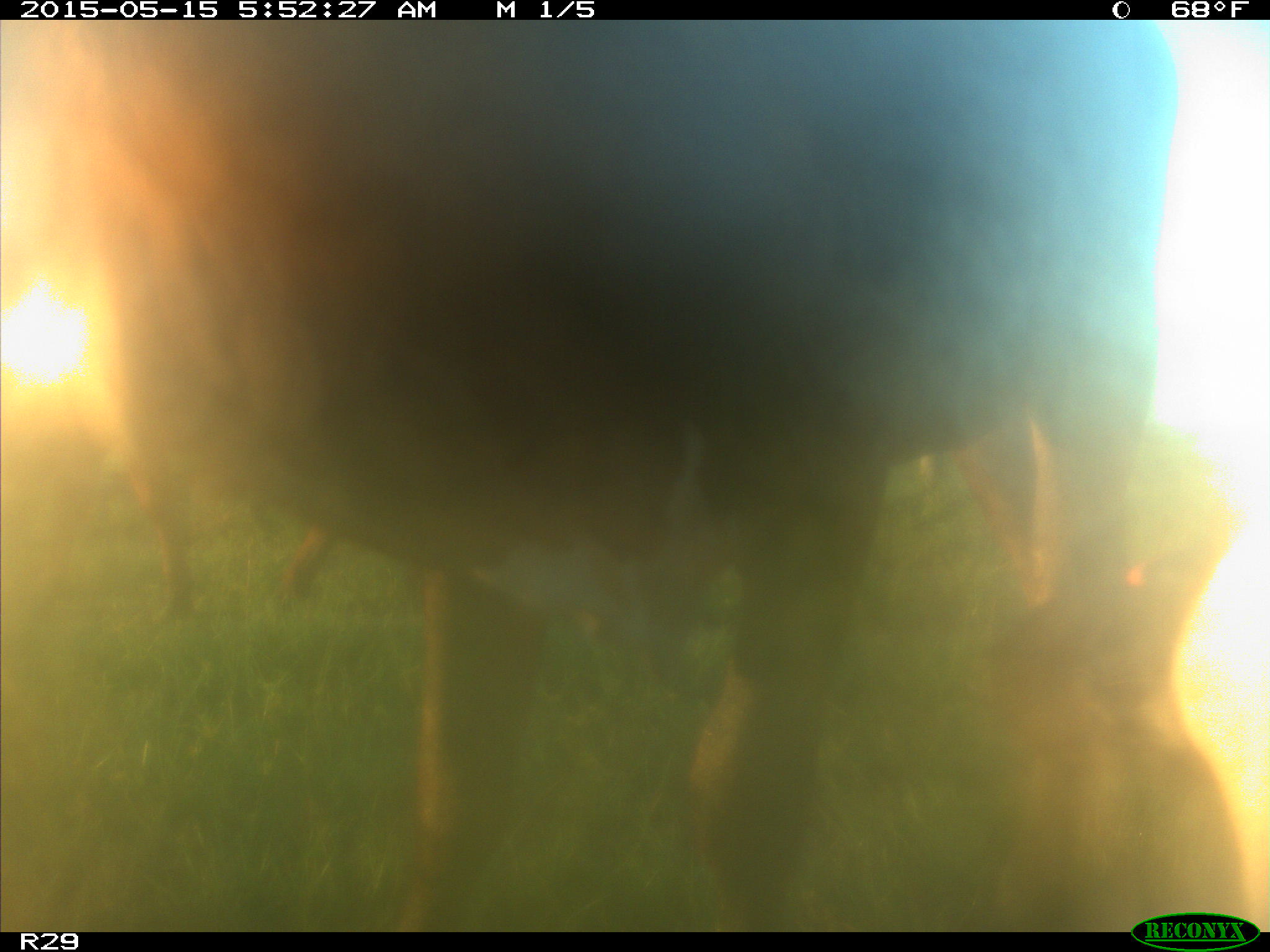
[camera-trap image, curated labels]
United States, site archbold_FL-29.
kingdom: Animalia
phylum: Chordata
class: Mammalia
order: Artiodactyla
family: Bovidae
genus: Bos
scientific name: Bos taurus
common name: domestic cow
Bos taurus (domestic cow).